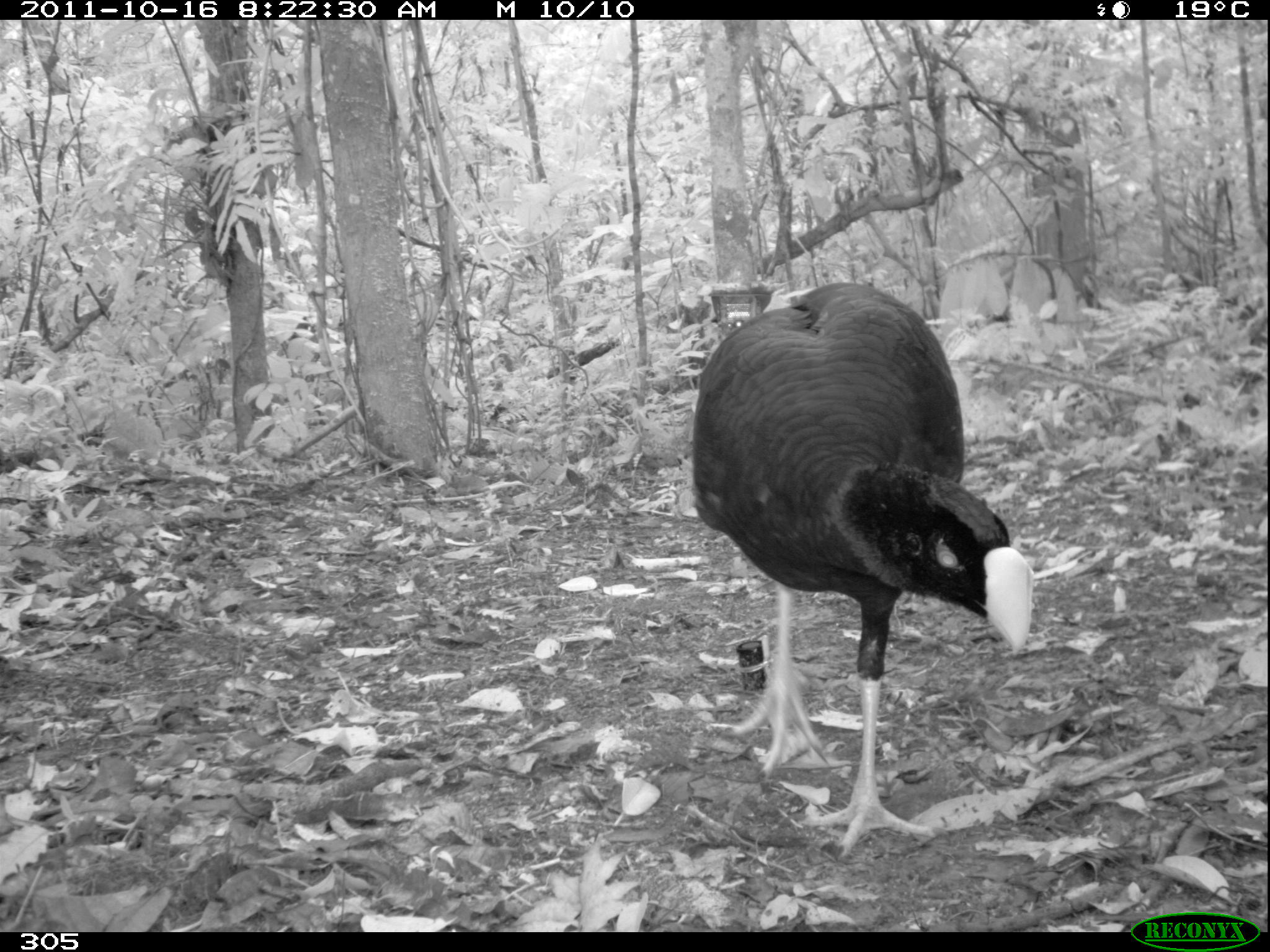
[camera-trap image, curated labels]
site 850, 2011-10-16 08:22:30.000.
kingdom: Animalia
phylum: Chordata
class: Aves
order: Galliformes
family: Cracidae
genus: Mitu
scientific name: Mitu tuberosum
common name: razor-billed curassow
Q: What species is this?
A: Mitu tuberosum (razor-billed curassow).